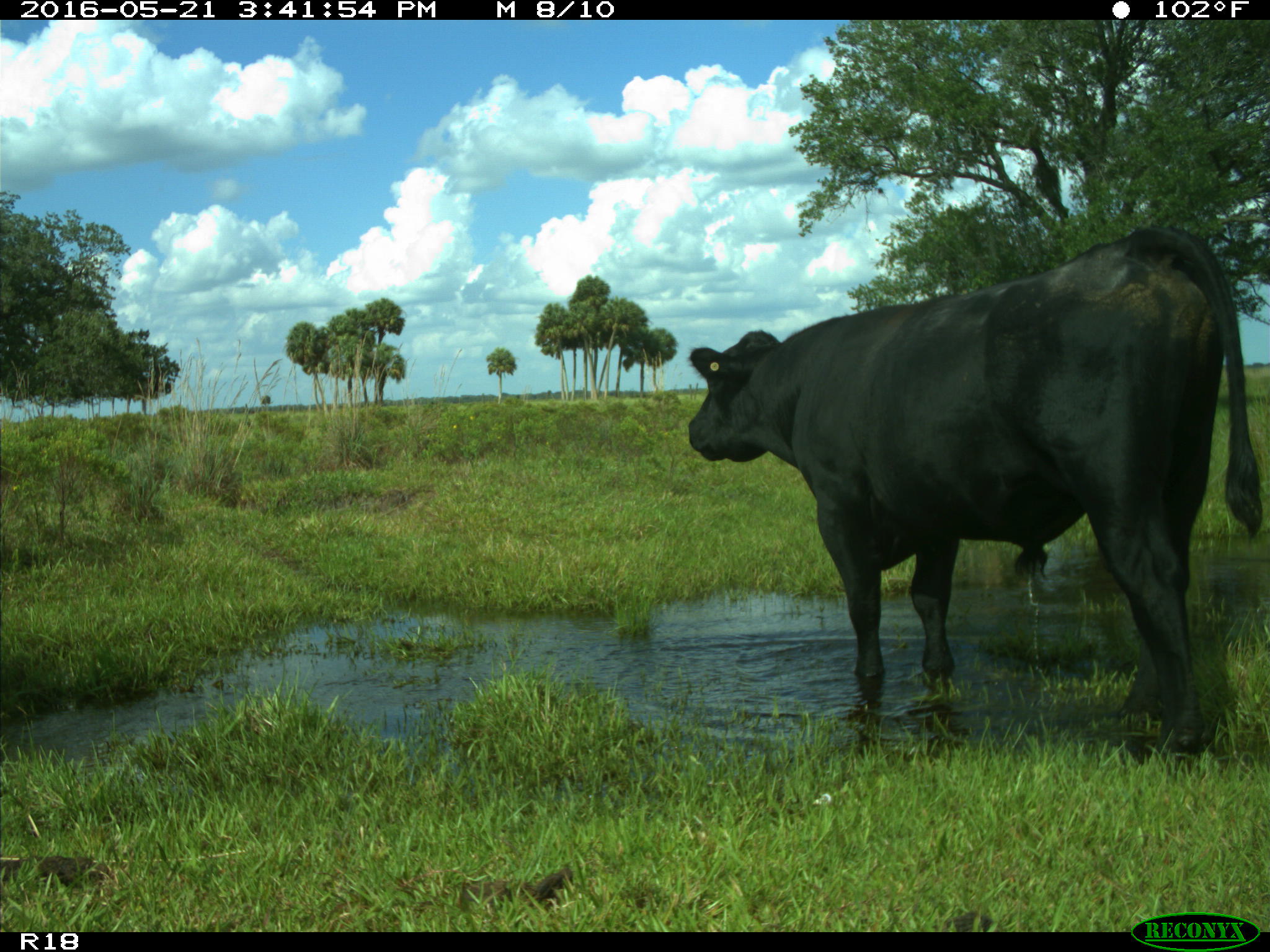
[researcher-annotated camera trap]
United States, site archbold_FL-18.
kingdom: Animalia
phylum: Chordata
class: Mammalia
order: Artiodactyla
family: Bovidae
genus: Bos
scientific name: Bos taurus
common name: domestic cow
Bos taurus (domestic cow).